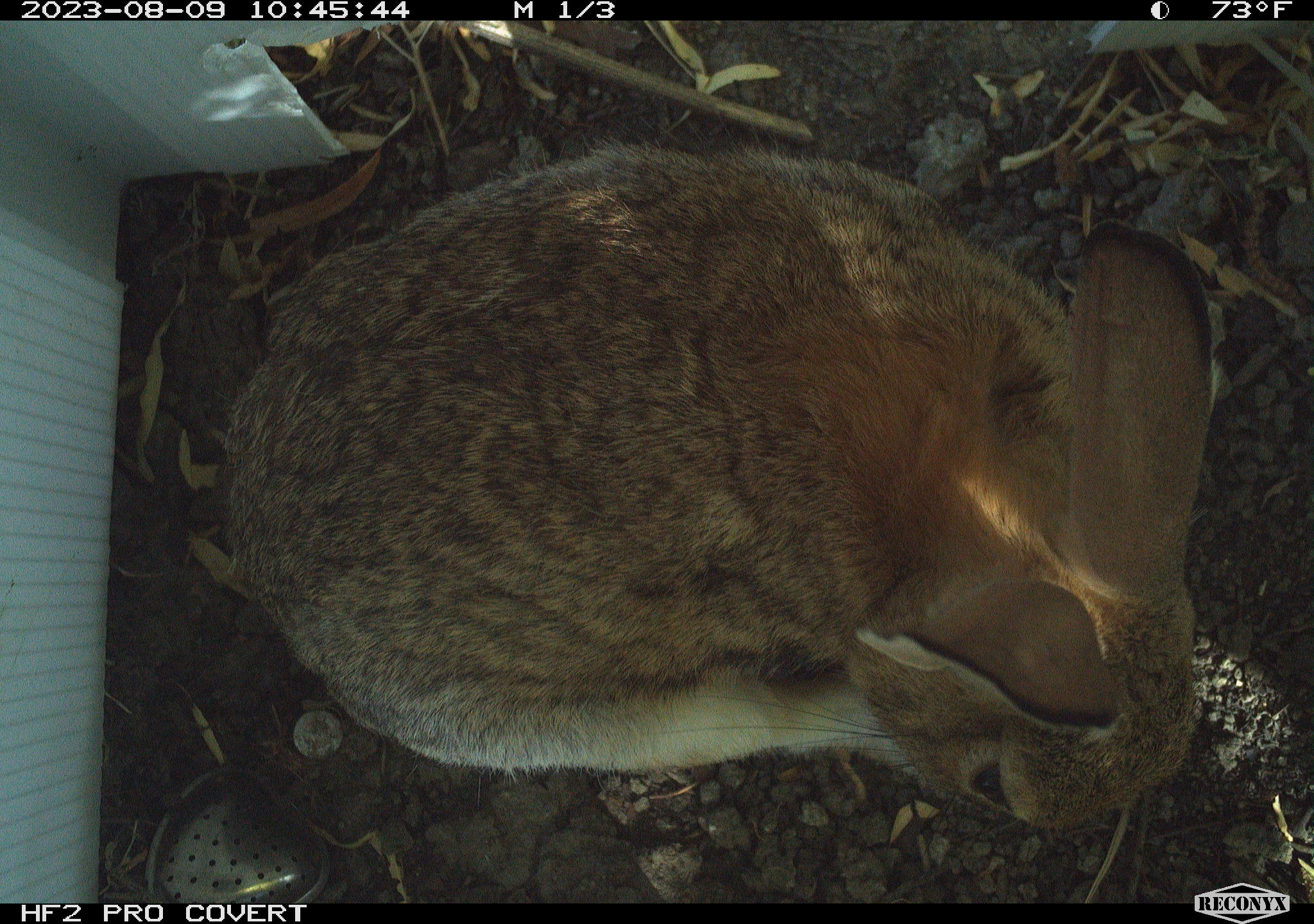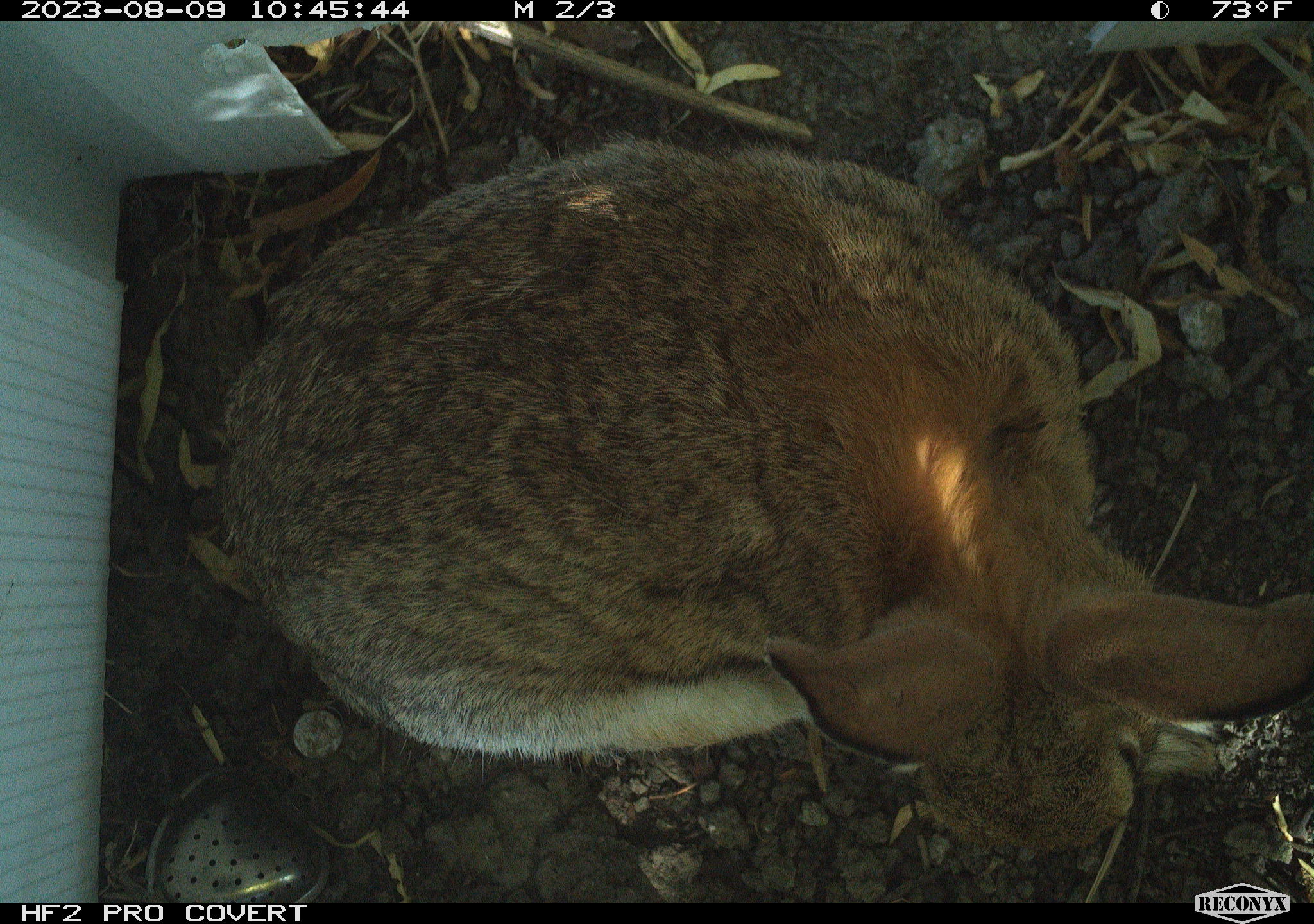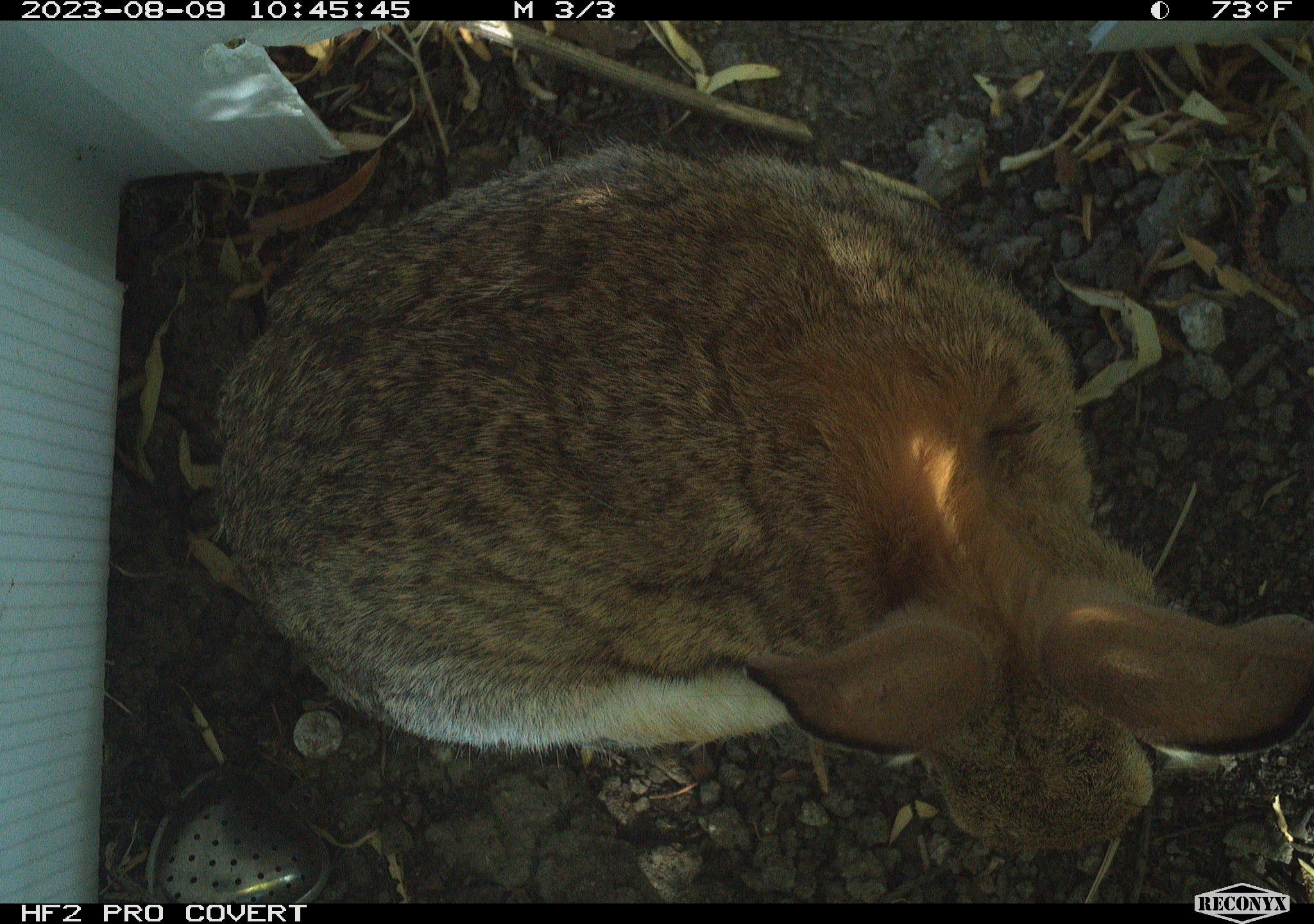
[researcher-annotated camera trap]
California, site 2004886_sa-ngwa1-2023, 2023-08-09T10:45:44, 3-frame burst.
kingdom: Animalia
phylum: Chordata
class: Mammalia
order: Lagomorpha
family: Leporidae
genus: Sylvilagus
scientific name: Sylvilagus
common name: cottontail rabbits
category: sylvilagus species